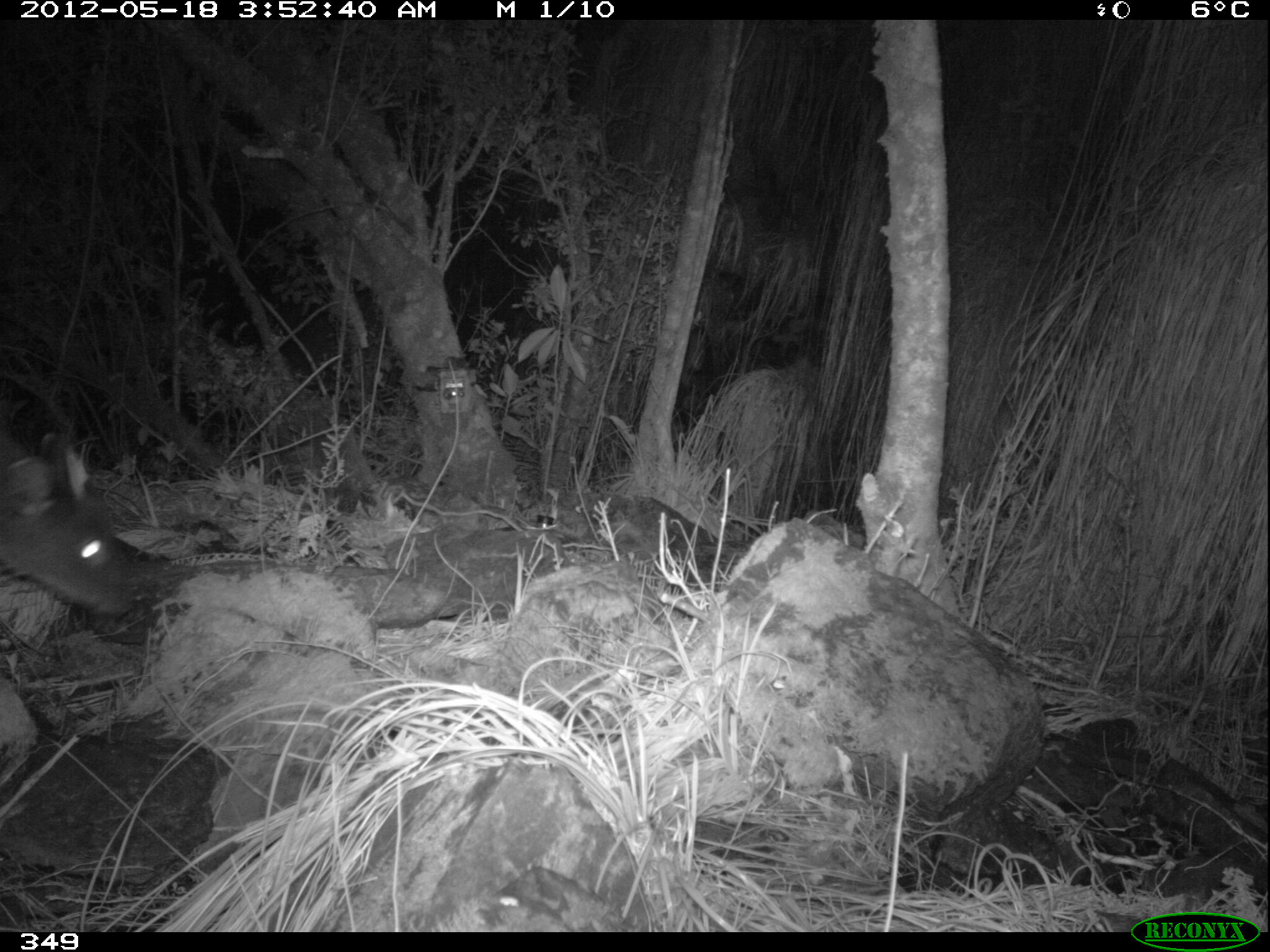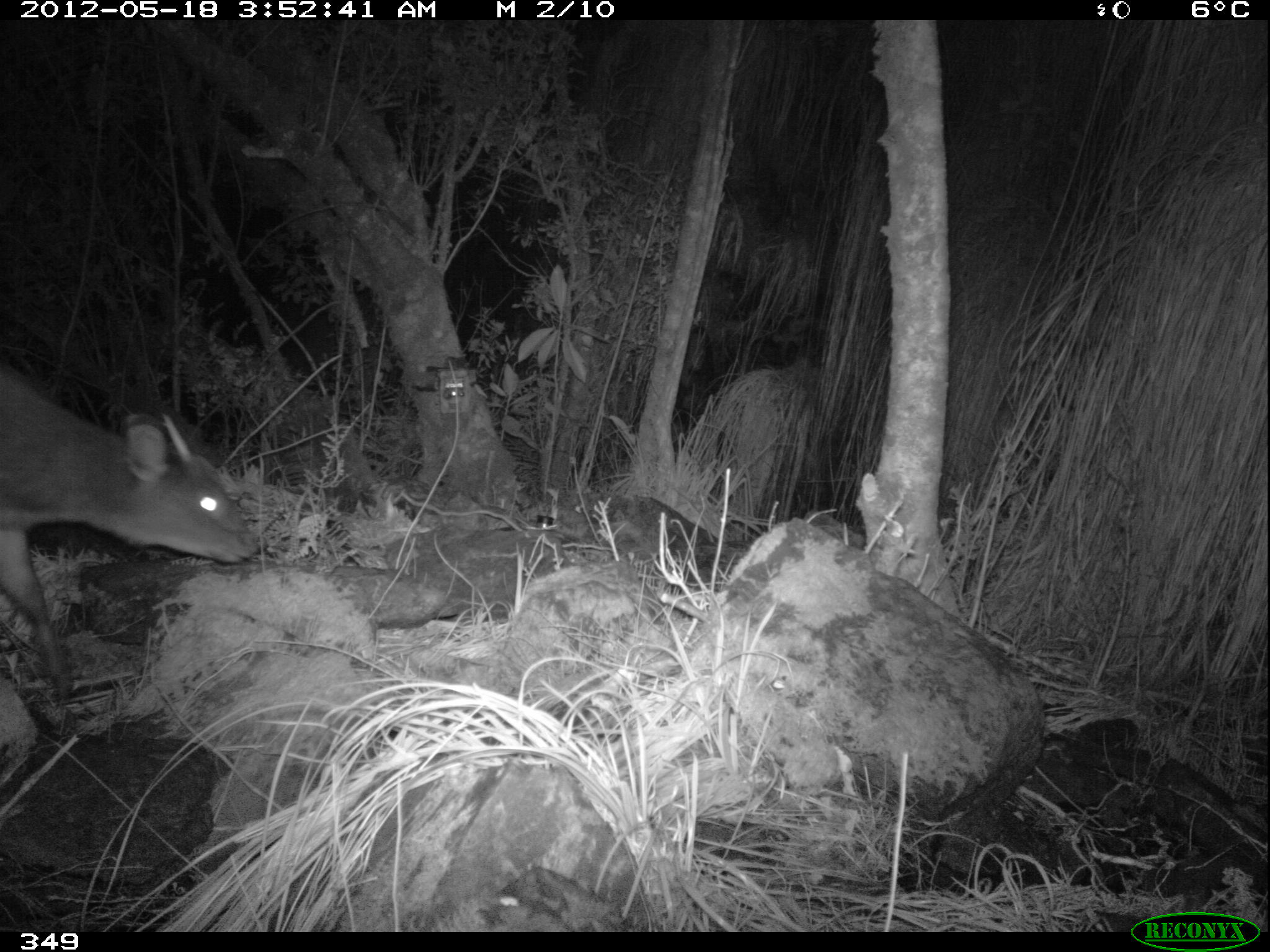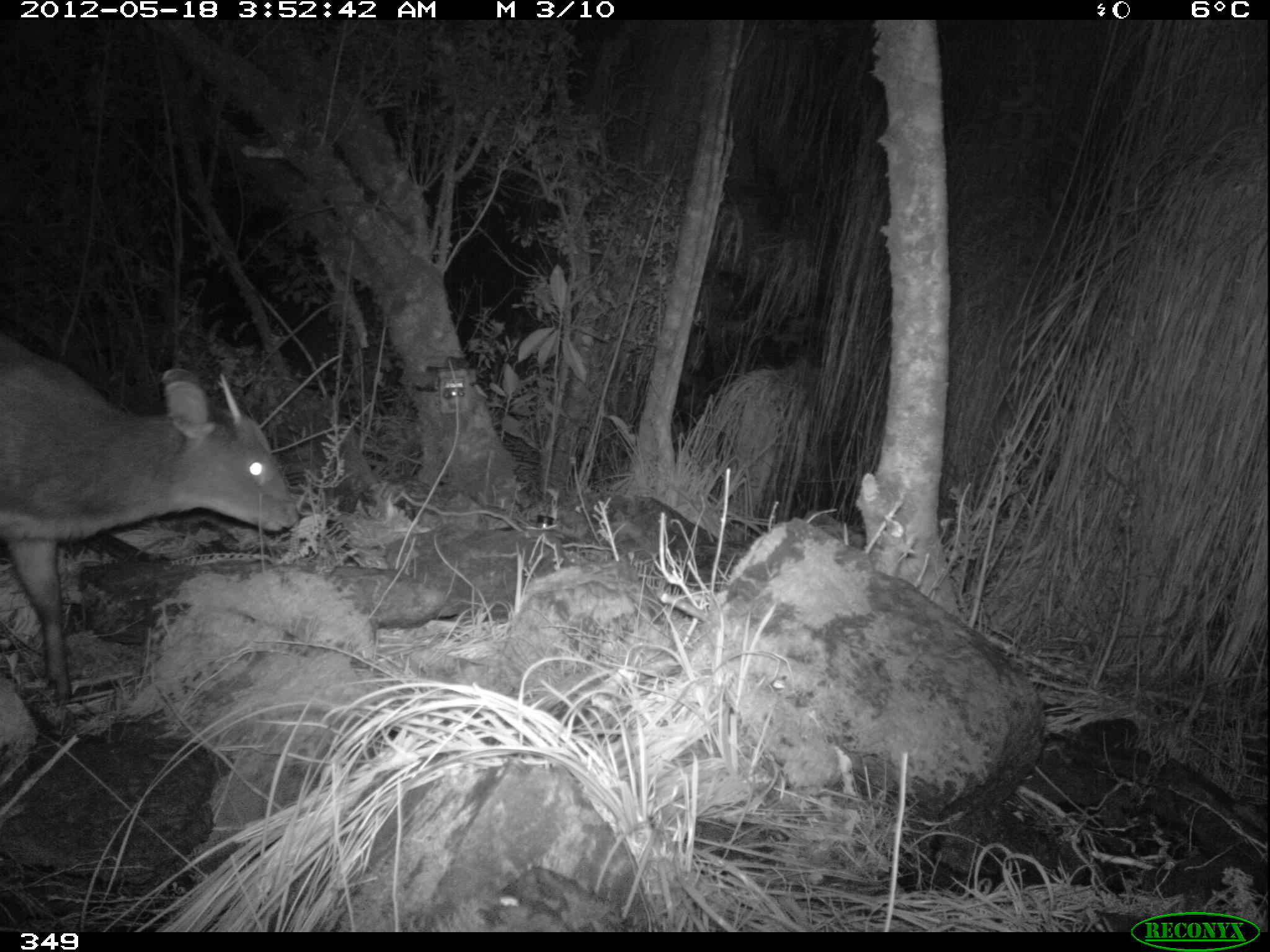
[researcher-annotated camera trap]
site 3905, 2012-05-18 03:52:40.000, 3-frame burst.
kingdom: Animalia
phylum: Chordata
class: Mammalia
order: Artiodactyla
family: Cervidae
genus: Mazama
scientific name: Mazama chunyi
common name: dwarf brocket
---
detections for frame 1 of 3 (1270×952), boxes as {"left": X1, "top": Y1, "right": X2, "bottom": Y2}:
mazama chunyi: {"left": 0, "top": 424, "right": 145, "bottom": 620}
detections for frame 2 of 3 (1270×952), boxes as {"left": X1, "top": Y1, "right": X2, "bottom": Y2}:
mazama chunyi: {"left": 0, "top": 362, "right": 263, "bottom": 701}